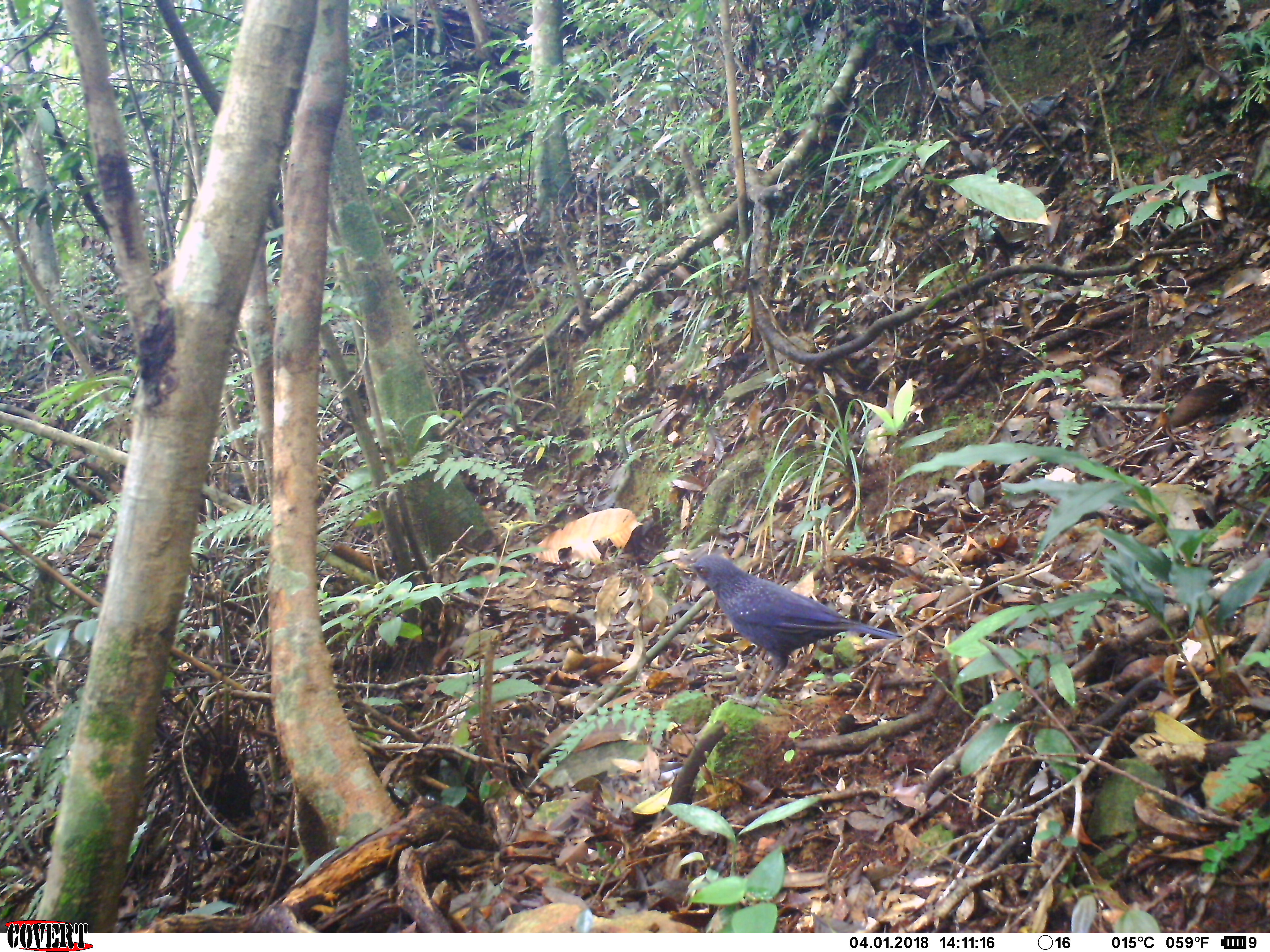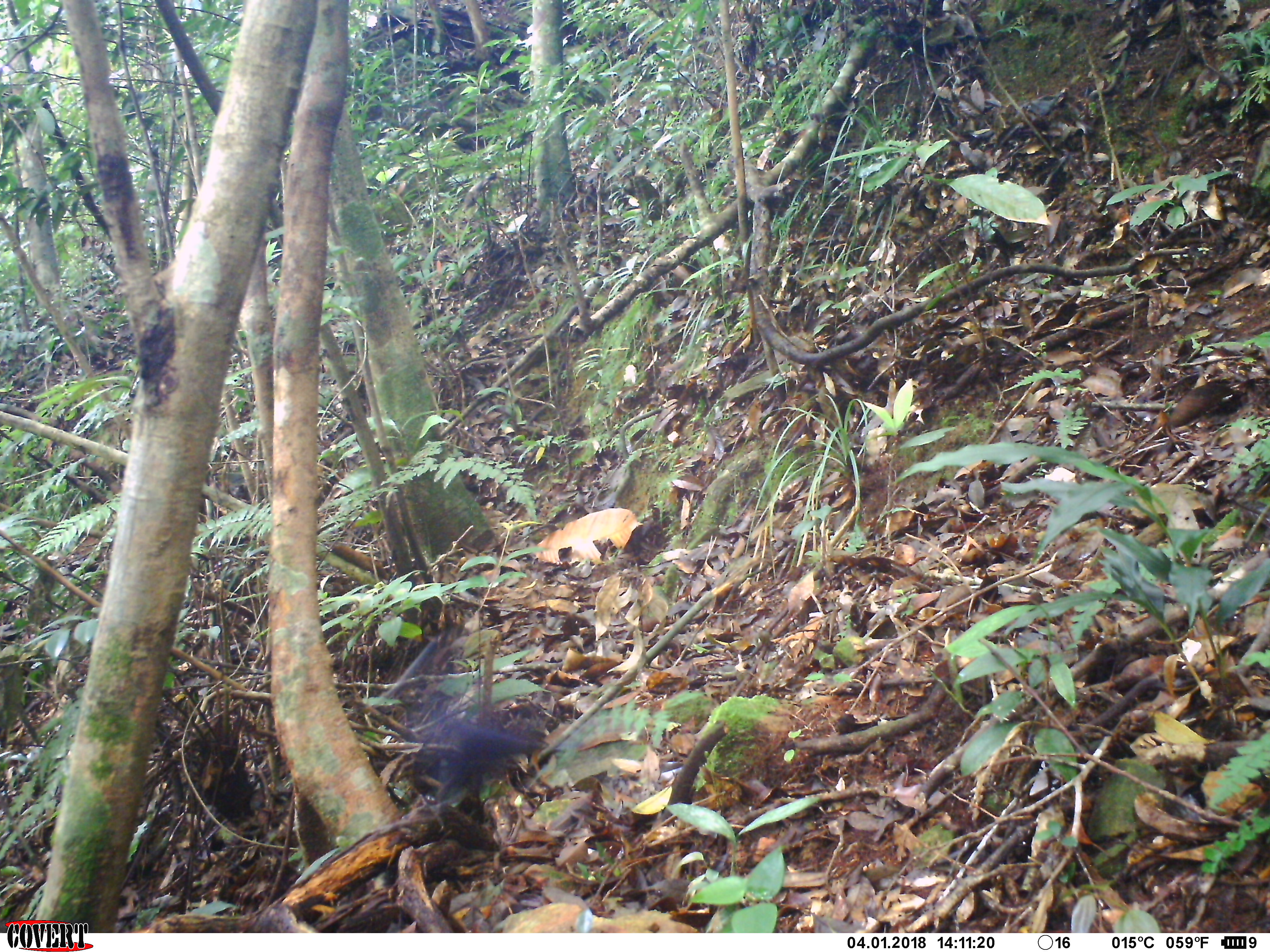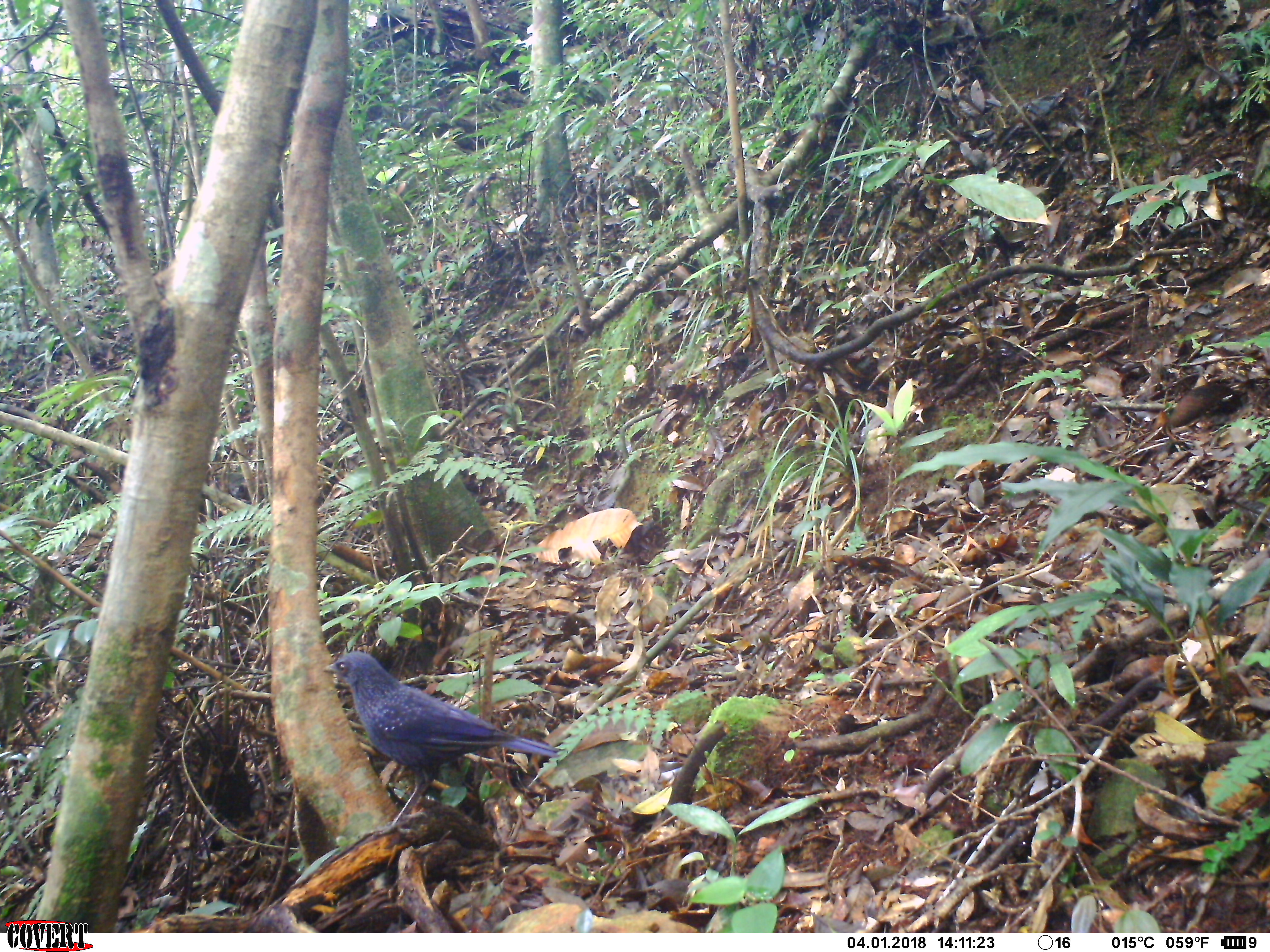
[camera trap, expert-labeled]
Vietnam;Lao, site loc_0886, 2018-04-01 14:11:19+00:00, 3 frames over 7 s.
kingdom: Animalia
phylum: Chordata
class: Aves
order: Passeriformes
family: Muscicapidae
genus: Myophonus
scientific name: Myophonus caeruleus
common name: blue whistling thrush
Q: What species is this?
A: Blue whistling thrush (Myophonus caeruleus).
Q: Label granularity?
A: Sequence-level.